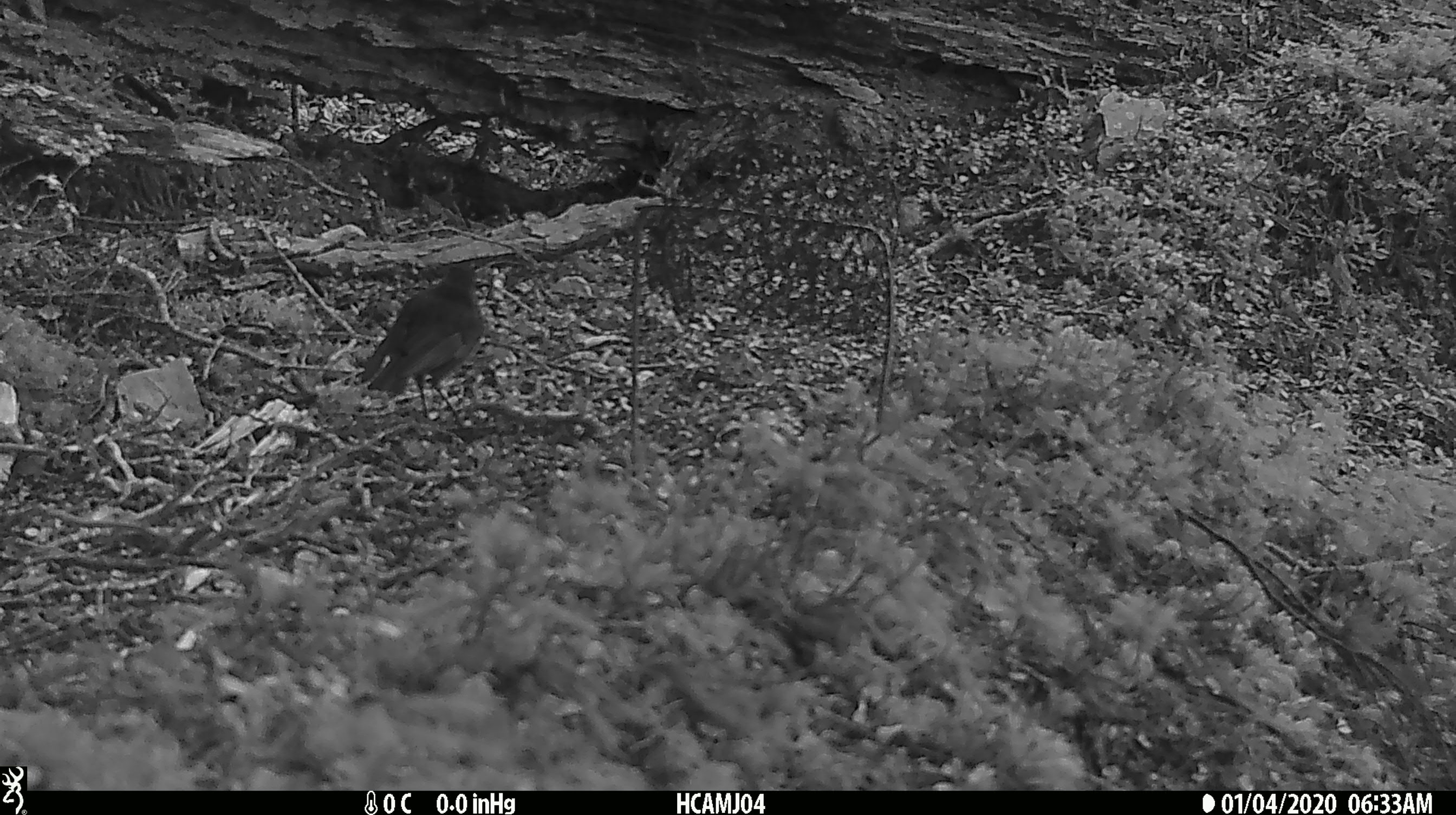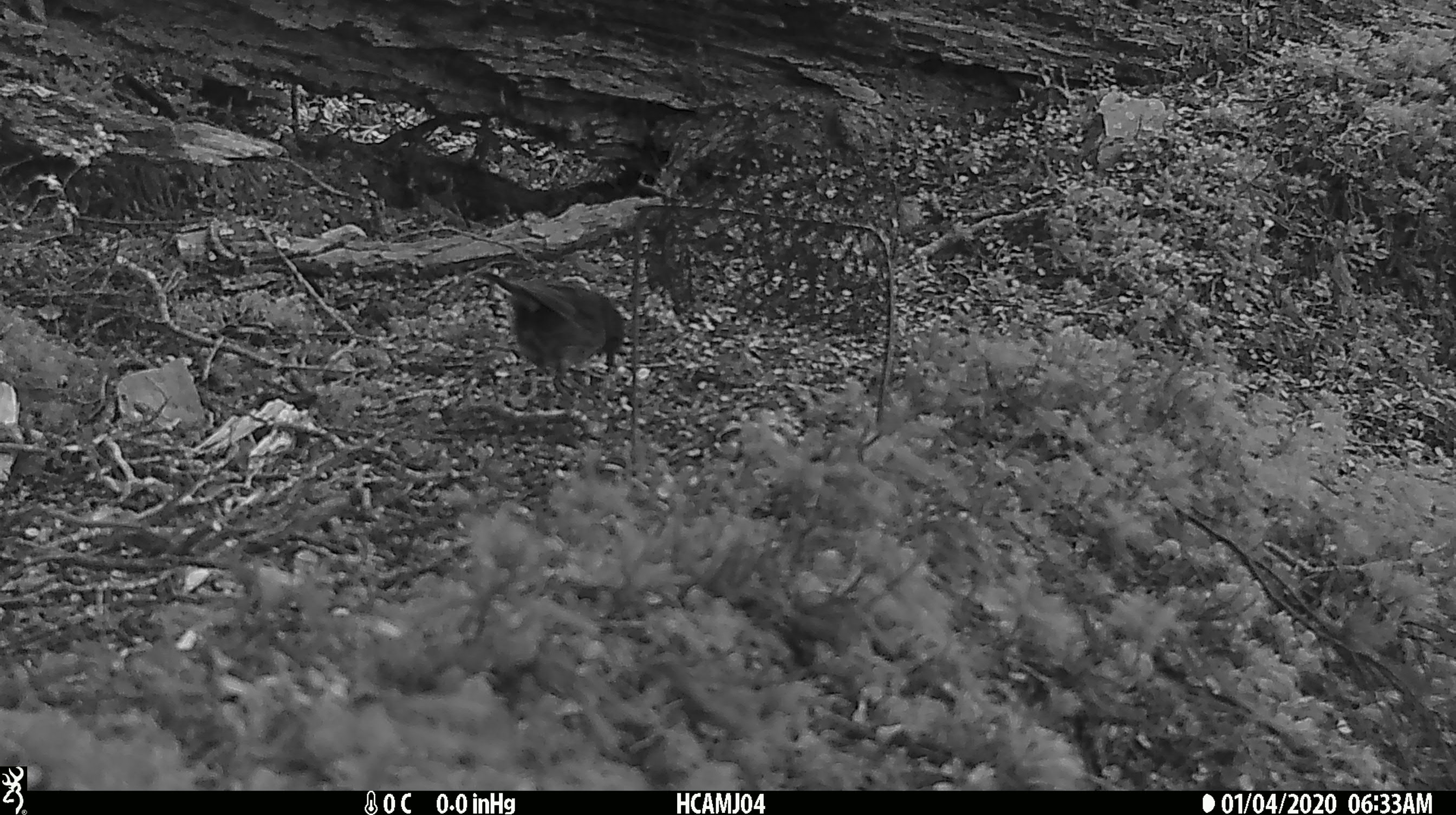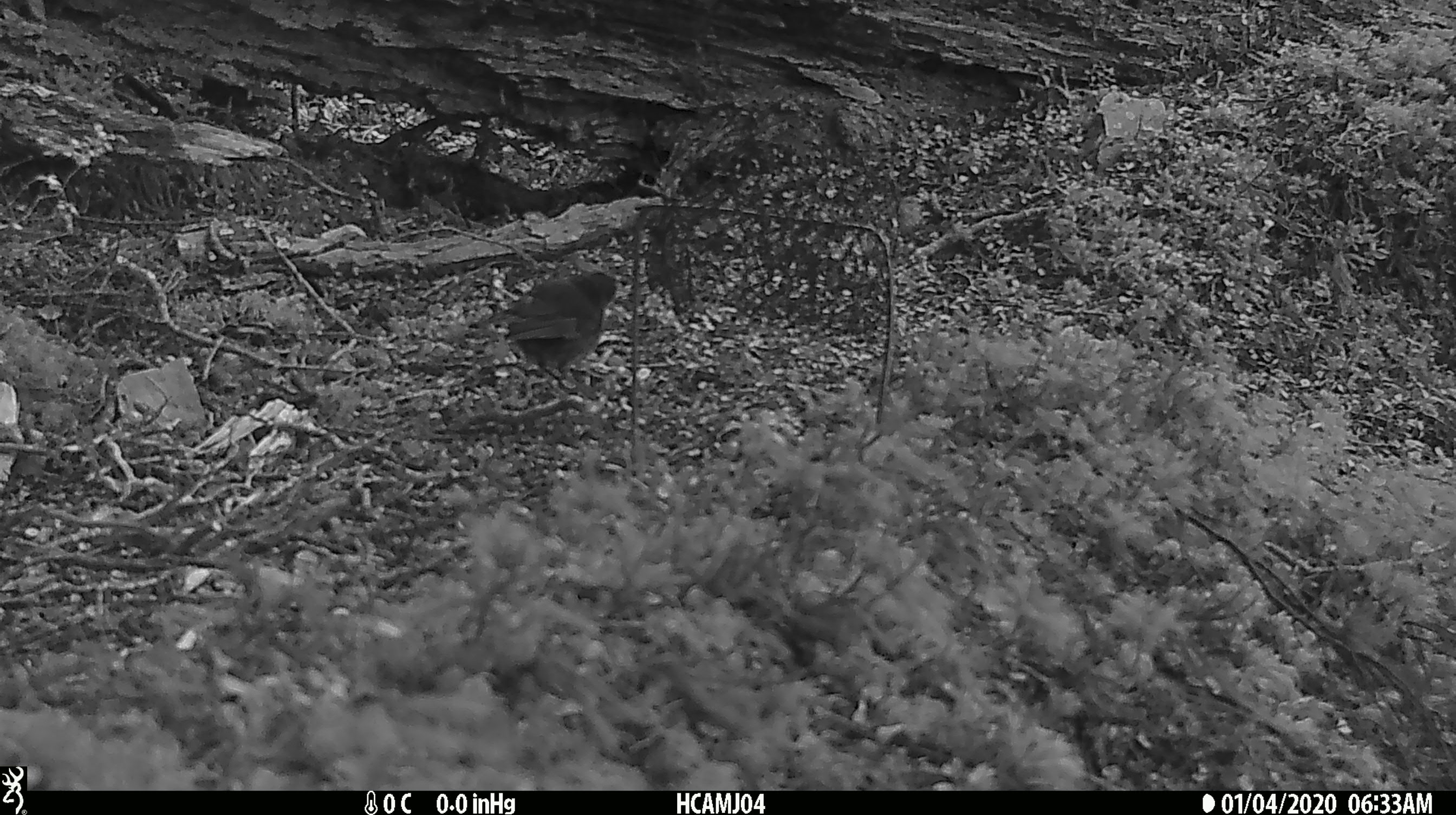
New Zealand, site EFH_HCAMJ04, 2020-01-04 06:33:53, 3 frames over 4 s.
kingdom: Animalia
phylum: Chordata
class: Aves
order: Passeriformes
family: Petroicidae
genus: Petroica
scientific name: Petroica australis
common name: new zealand robin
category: robin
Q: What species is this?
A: Robin (new zealand robin) (Petroica australis).